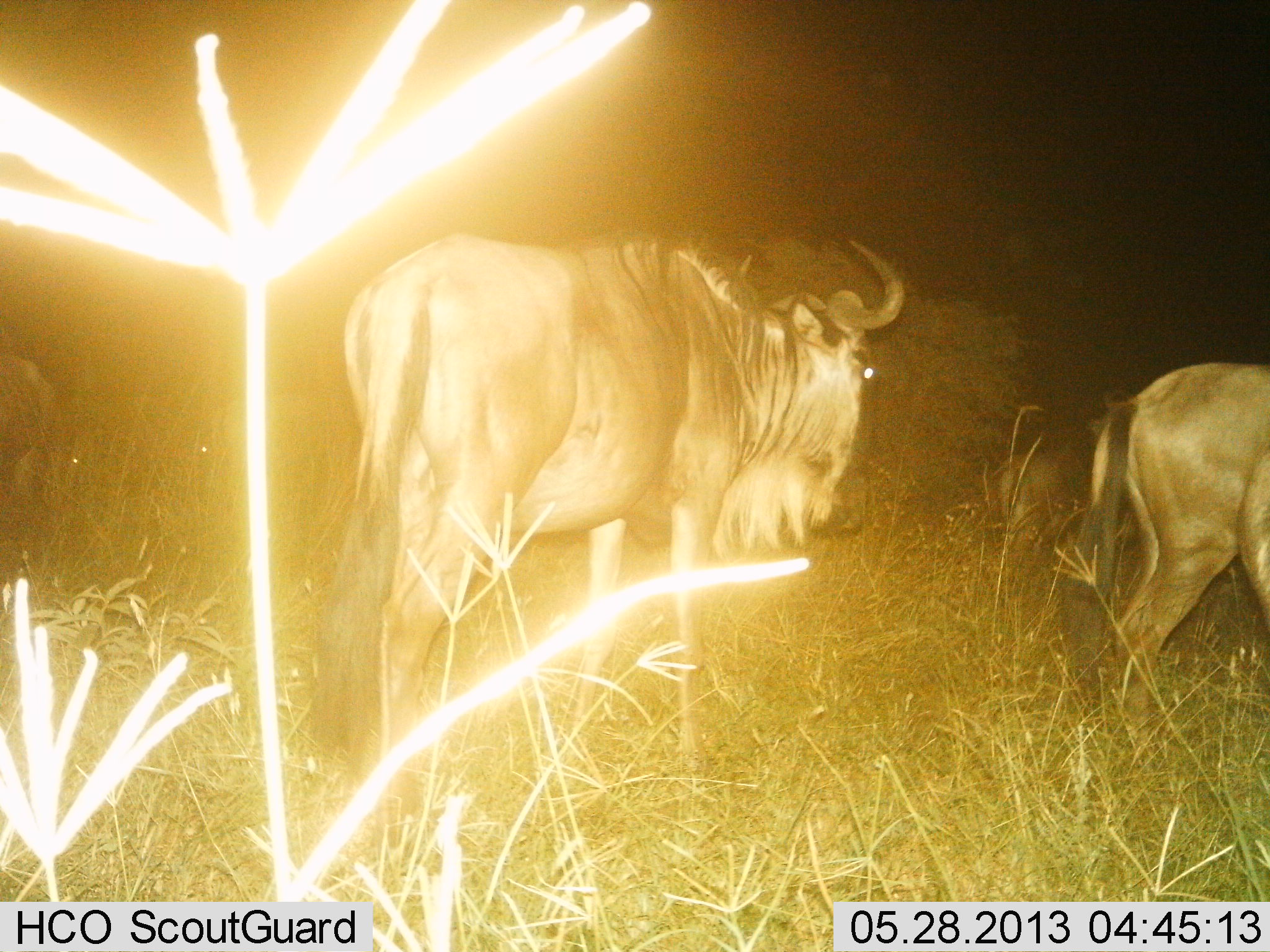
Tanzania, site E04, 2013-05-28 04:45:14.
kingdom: Animalia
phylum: Chordata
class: Mammalia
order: Artiodactyla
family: Bovidae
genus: Connochaetes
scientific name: Connochaetes taurinus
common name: blue wildebeest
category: wildebeest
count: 4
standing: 78%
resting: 0%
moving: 17%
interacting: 0%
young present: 0%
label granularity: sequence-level